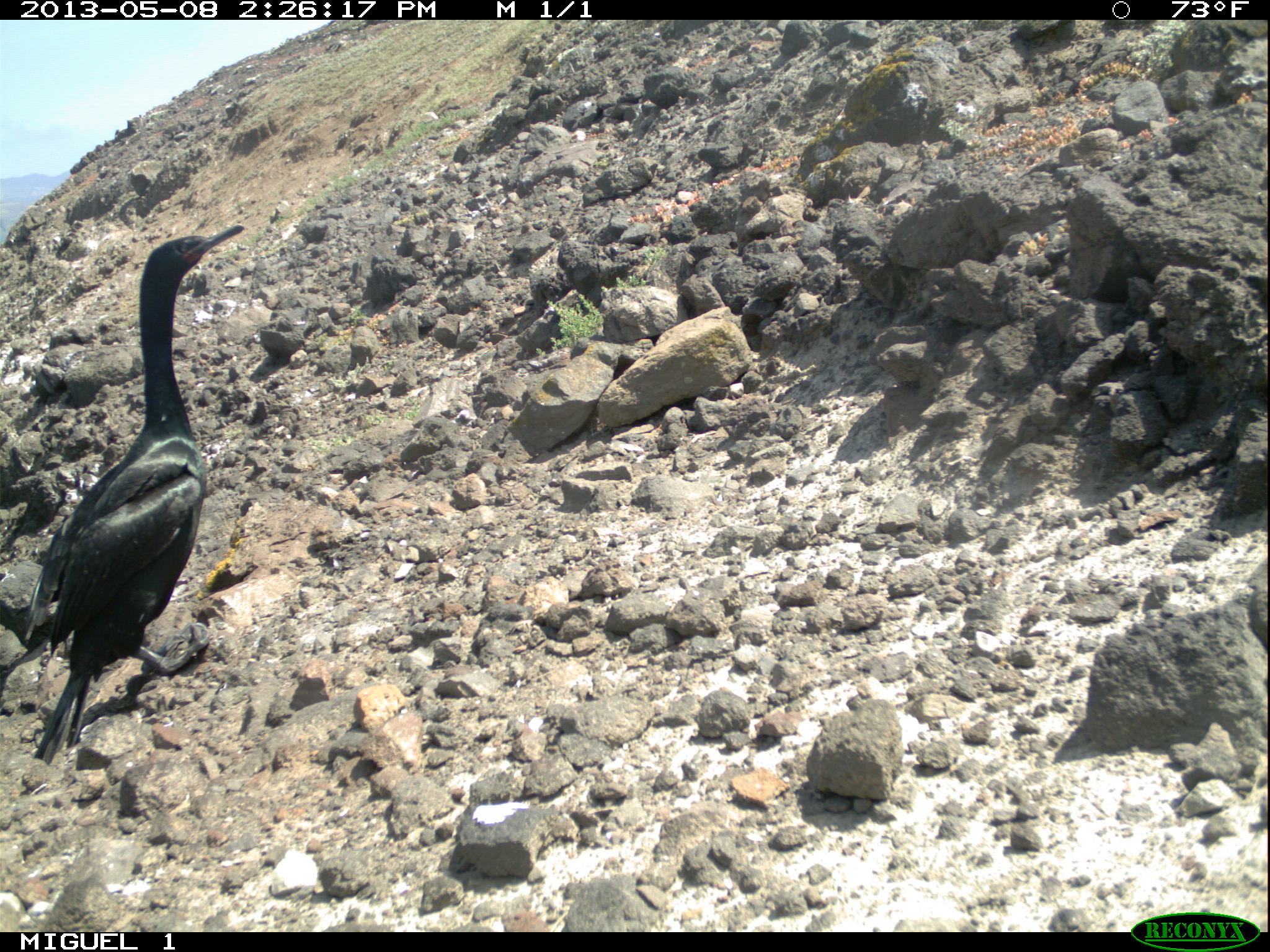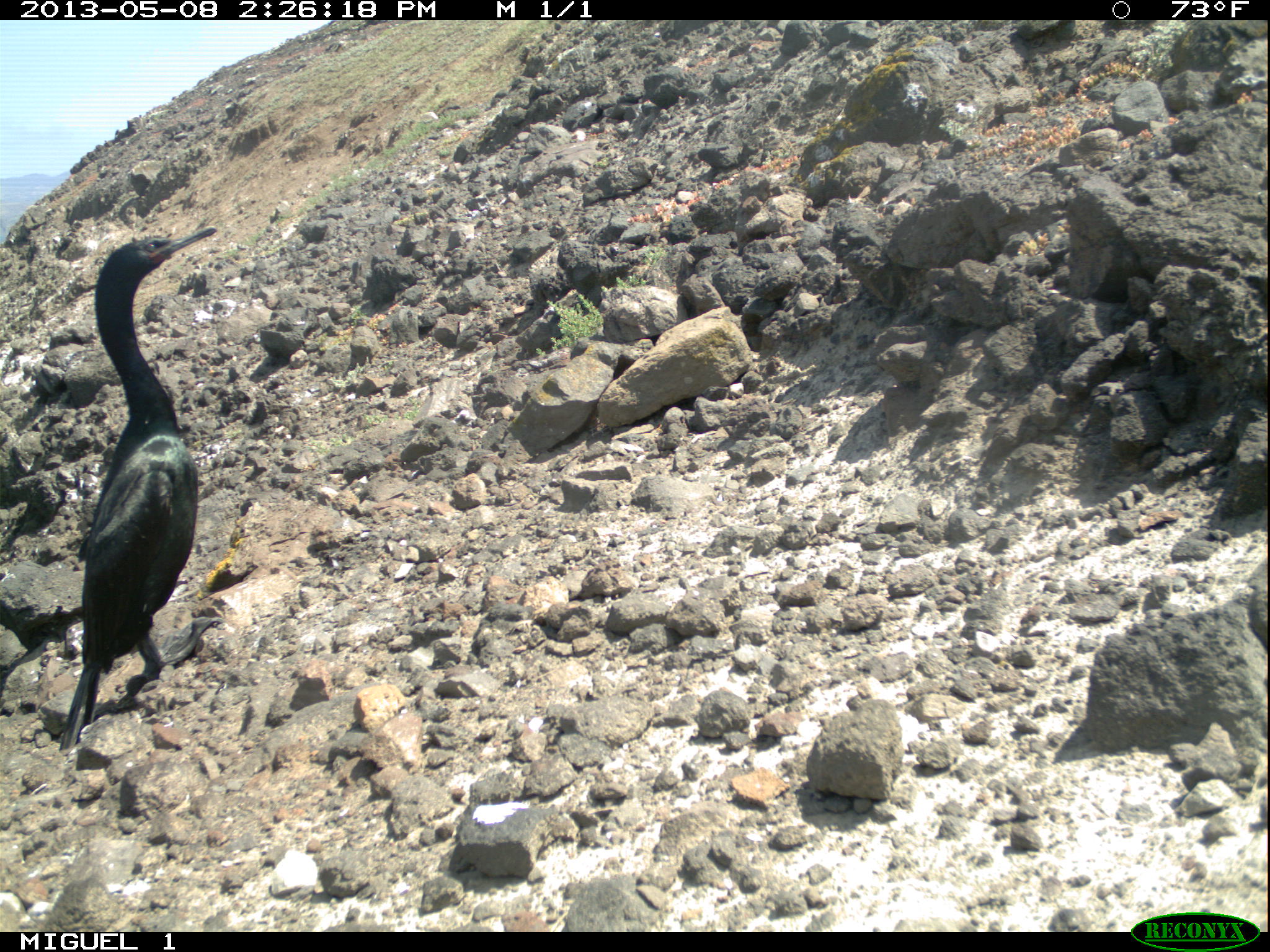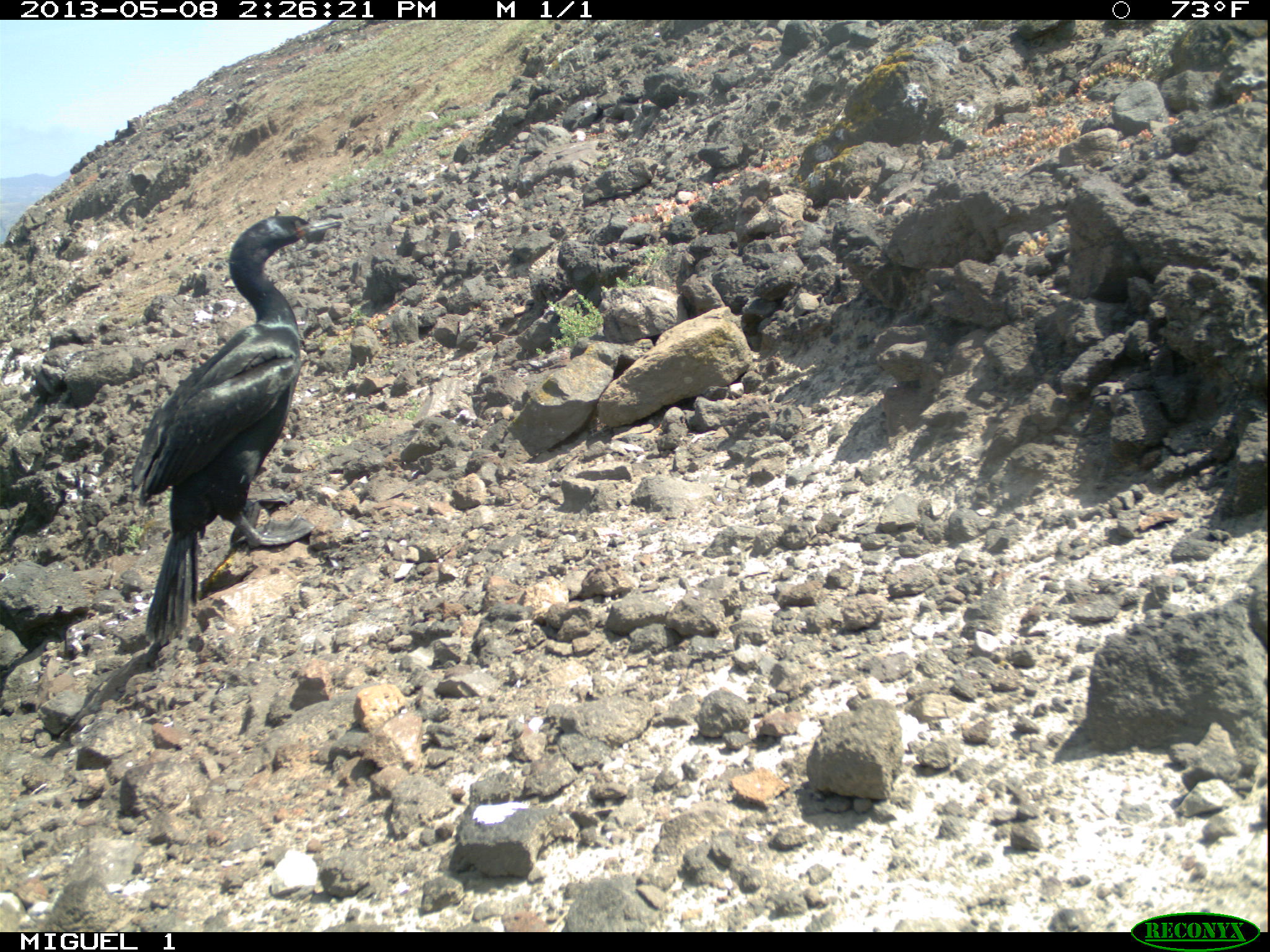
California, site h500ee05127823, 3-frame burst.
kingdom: Animalia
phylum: Chordata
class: Aves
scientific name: Aves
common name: bird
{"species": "bird (Aves)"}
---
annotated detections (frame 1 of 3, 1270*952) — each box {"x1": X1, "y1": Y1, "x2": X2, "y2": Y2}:
bird: {"x1": 26, "y1": 222, "x2": 244, "y2": 766}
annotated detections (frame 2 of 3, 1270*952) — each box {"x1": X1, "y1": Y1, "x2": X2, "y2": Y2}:
bird: {"x1": 60, "y1": 225, "x2": 215, "y2": 755}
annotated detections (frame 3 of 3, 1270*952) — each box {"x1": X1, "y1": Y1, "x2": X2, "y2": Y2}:
bird: {"x1": 131, "y1": 215, "x2": 343, "y2": 645}